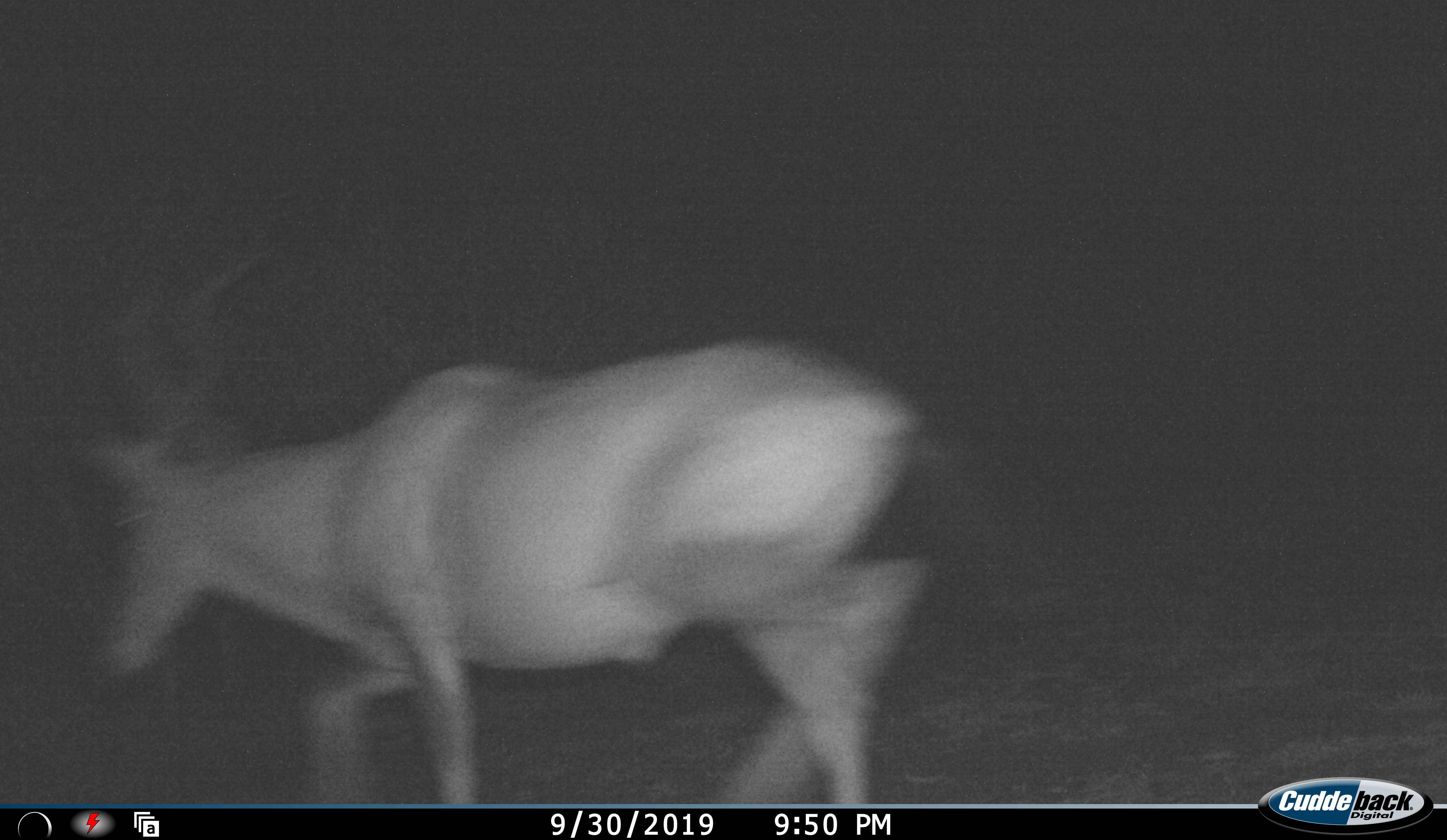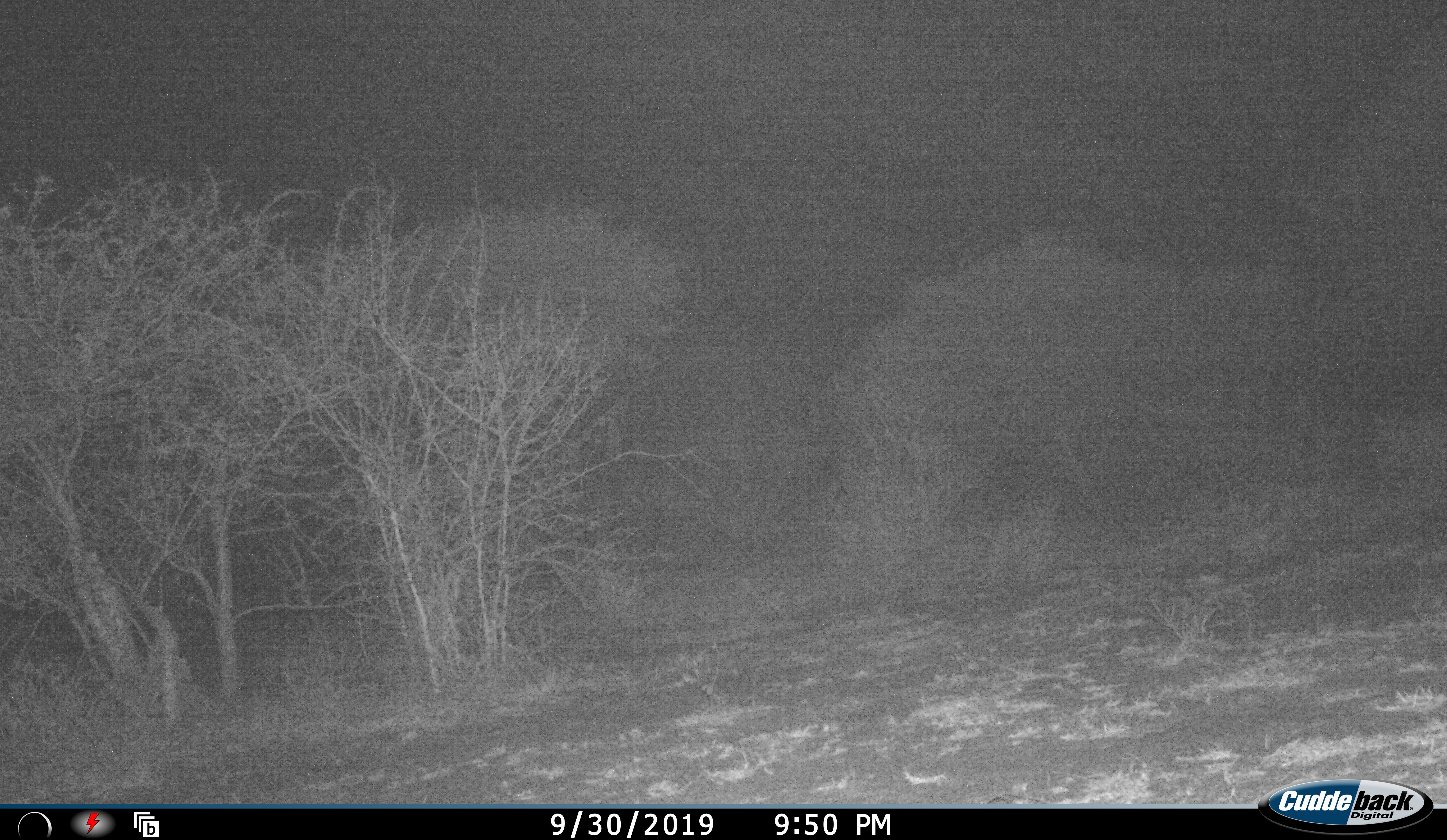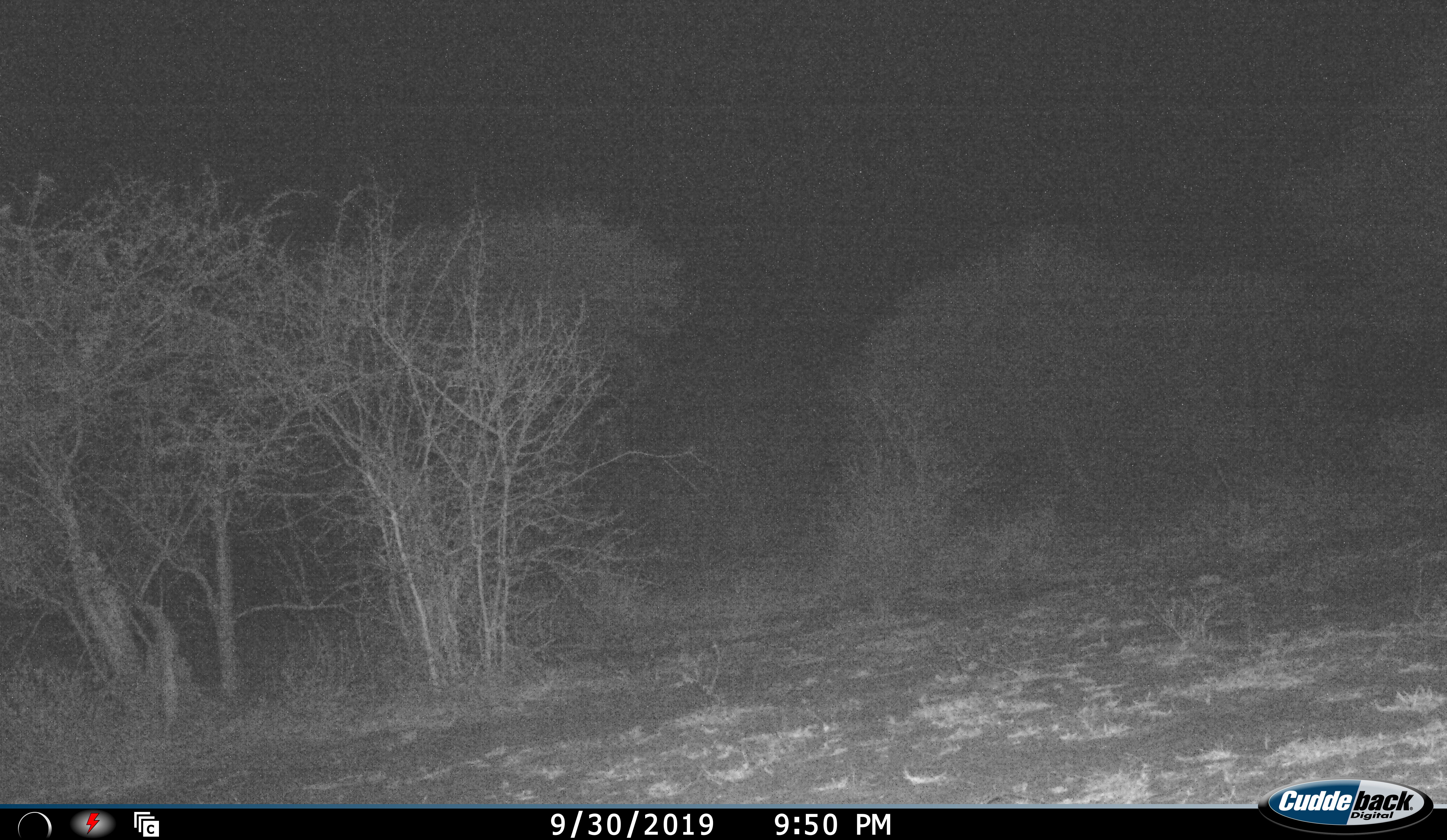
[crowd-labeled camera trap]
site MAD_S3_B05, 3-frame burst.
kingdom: Animalia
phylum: Chordata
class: Mammalia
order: Artiodactyla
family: Bovidae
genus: Aepyceros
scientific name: Aepyceros melampus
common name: impala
Impala (Aepyceros melampus), count 1. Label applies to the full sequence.